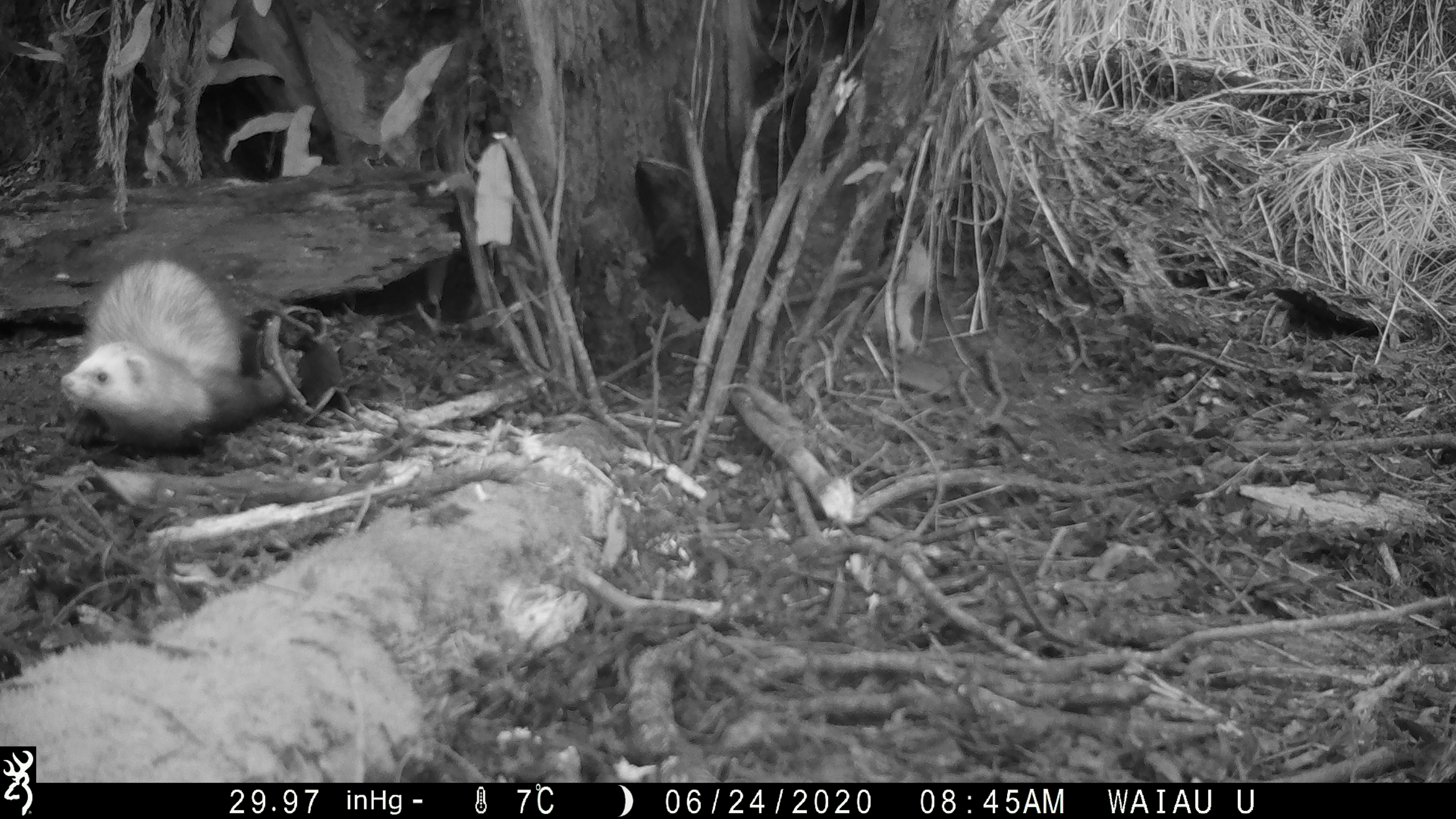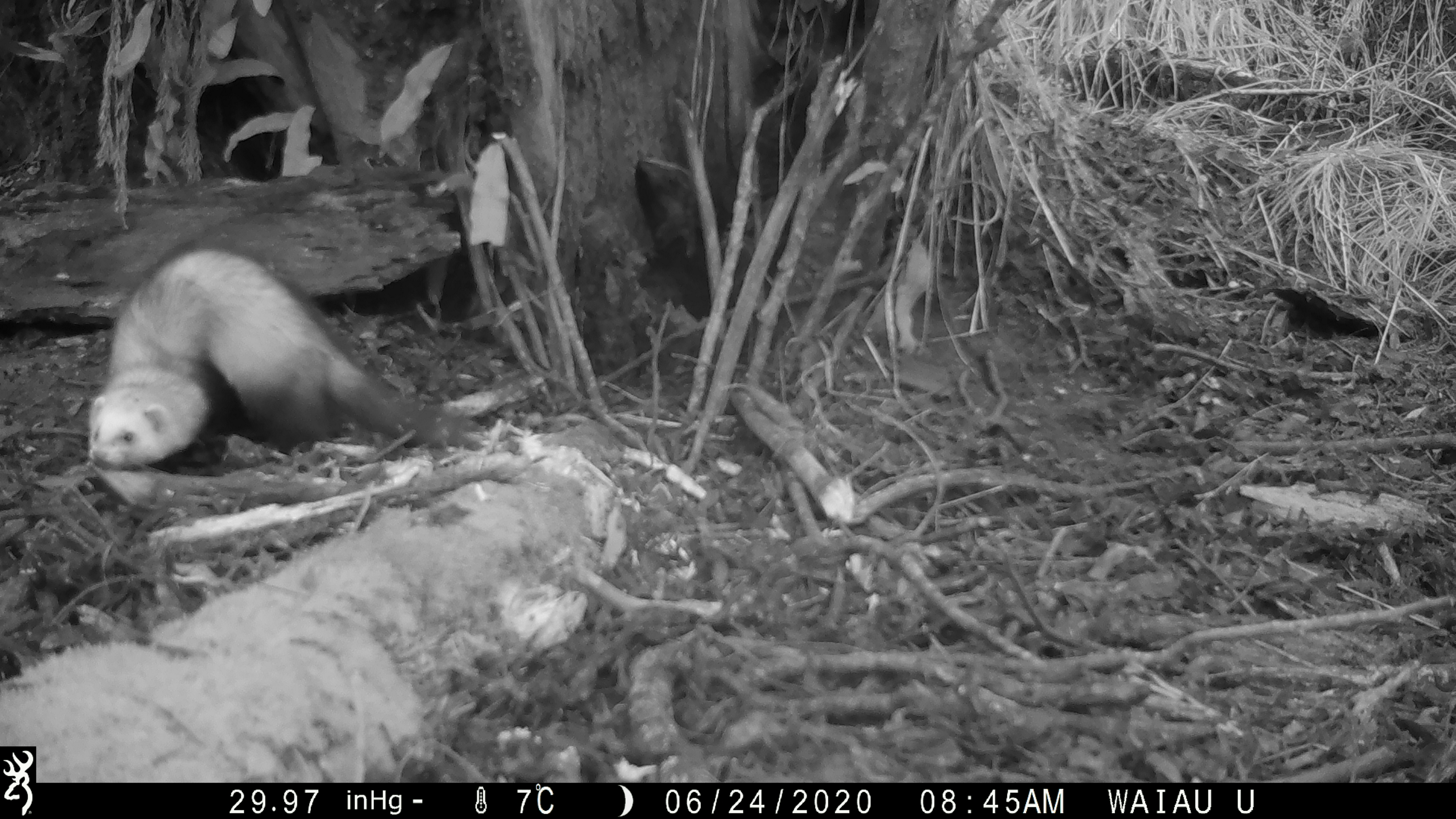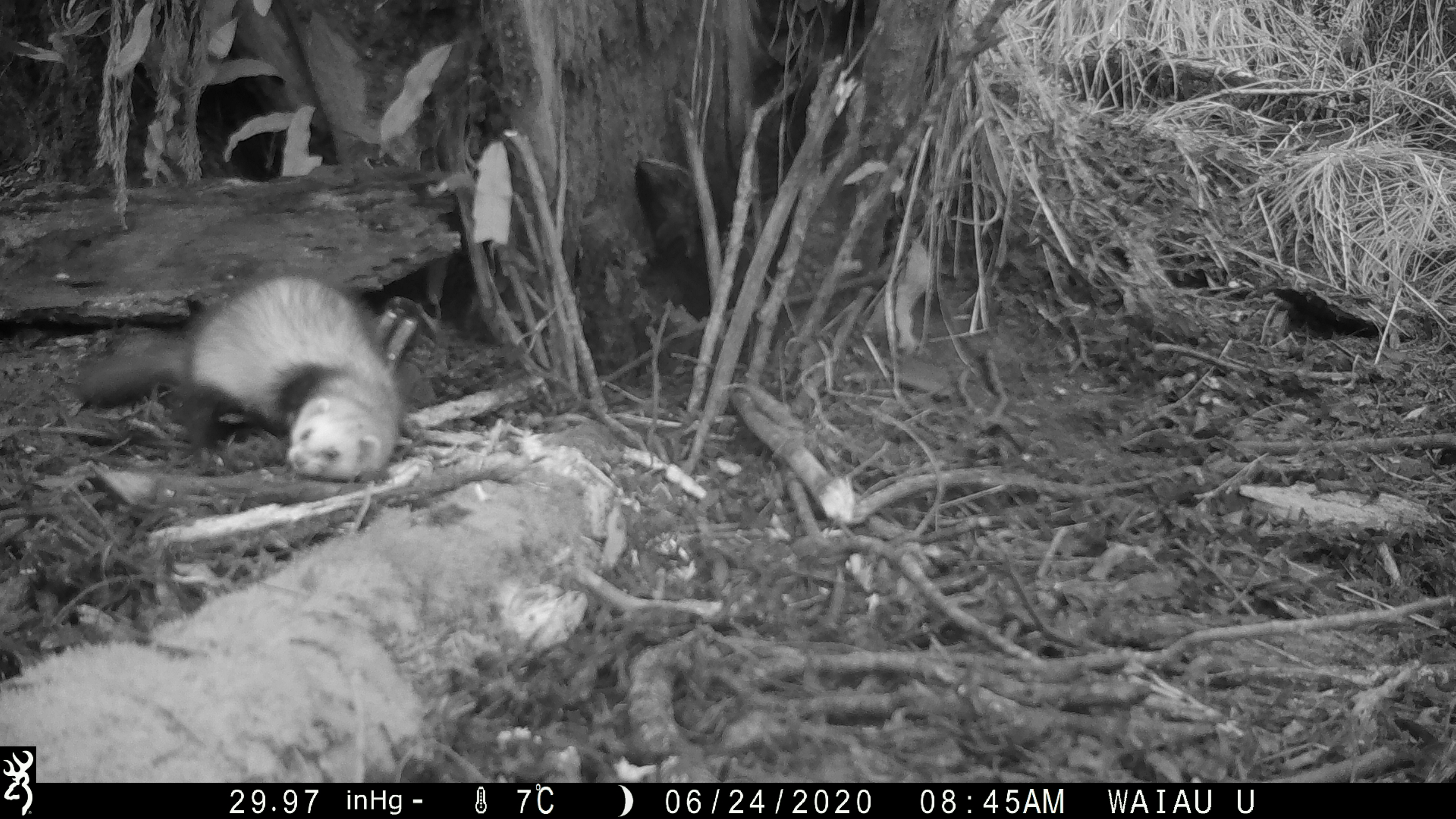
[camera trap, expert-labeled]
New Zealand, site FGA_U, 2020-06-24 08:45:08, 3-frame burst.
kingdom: Animalia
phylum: Chordata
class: Mammalia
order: Carnivora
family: Mustelidae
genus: Mustela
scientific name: Mustela furo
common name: ferret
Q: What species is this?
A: Ferret (Mustela furo).